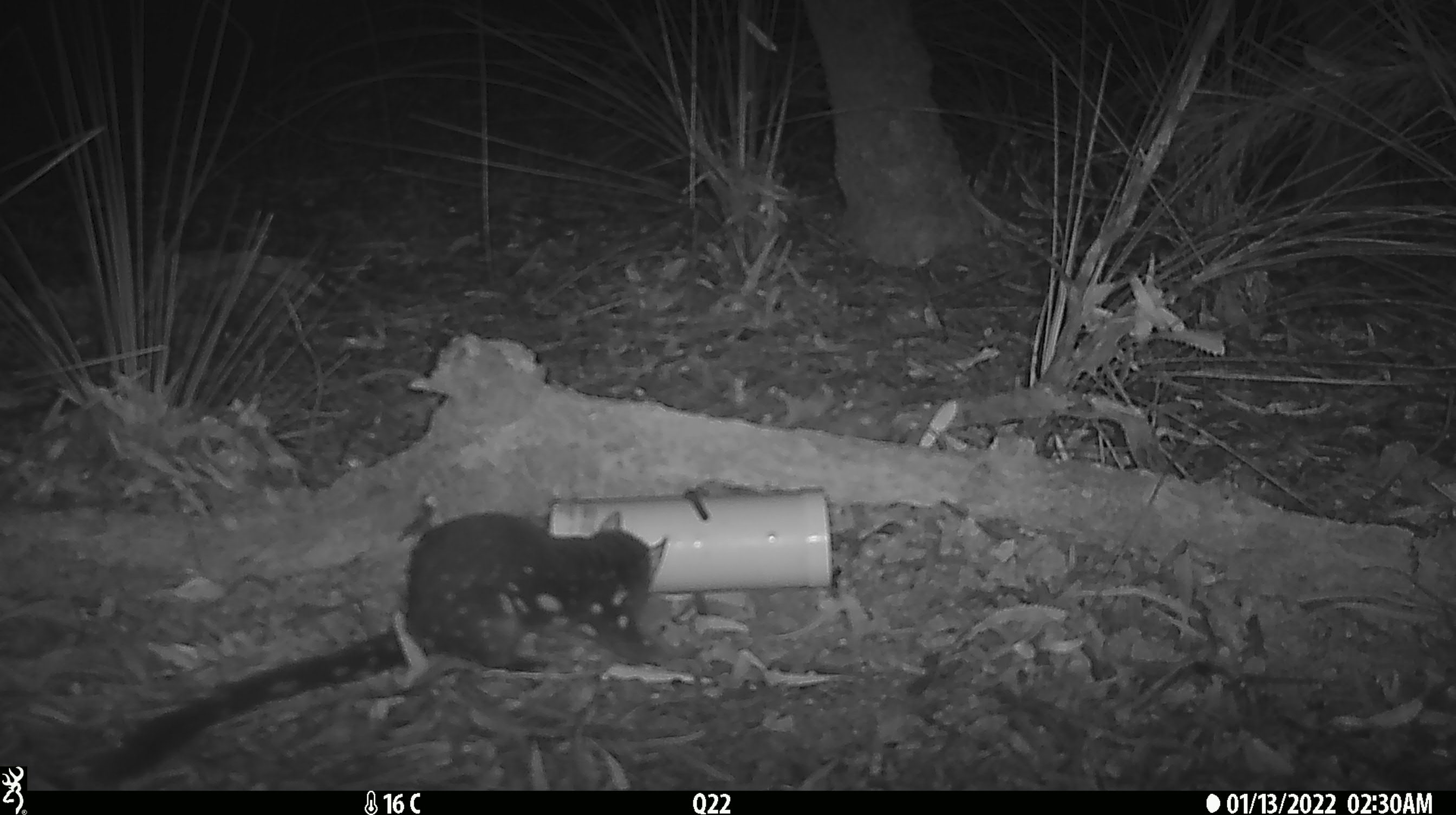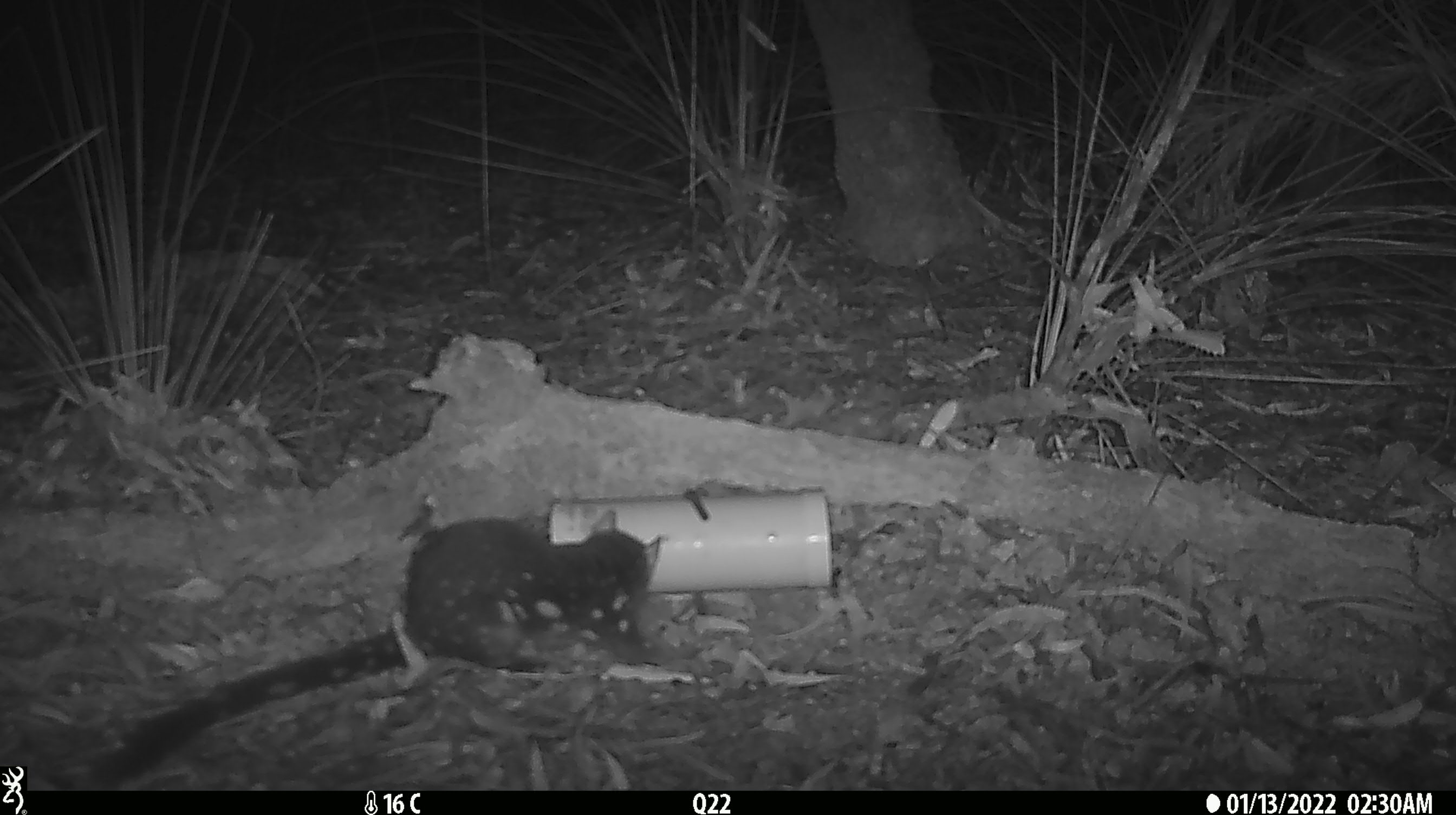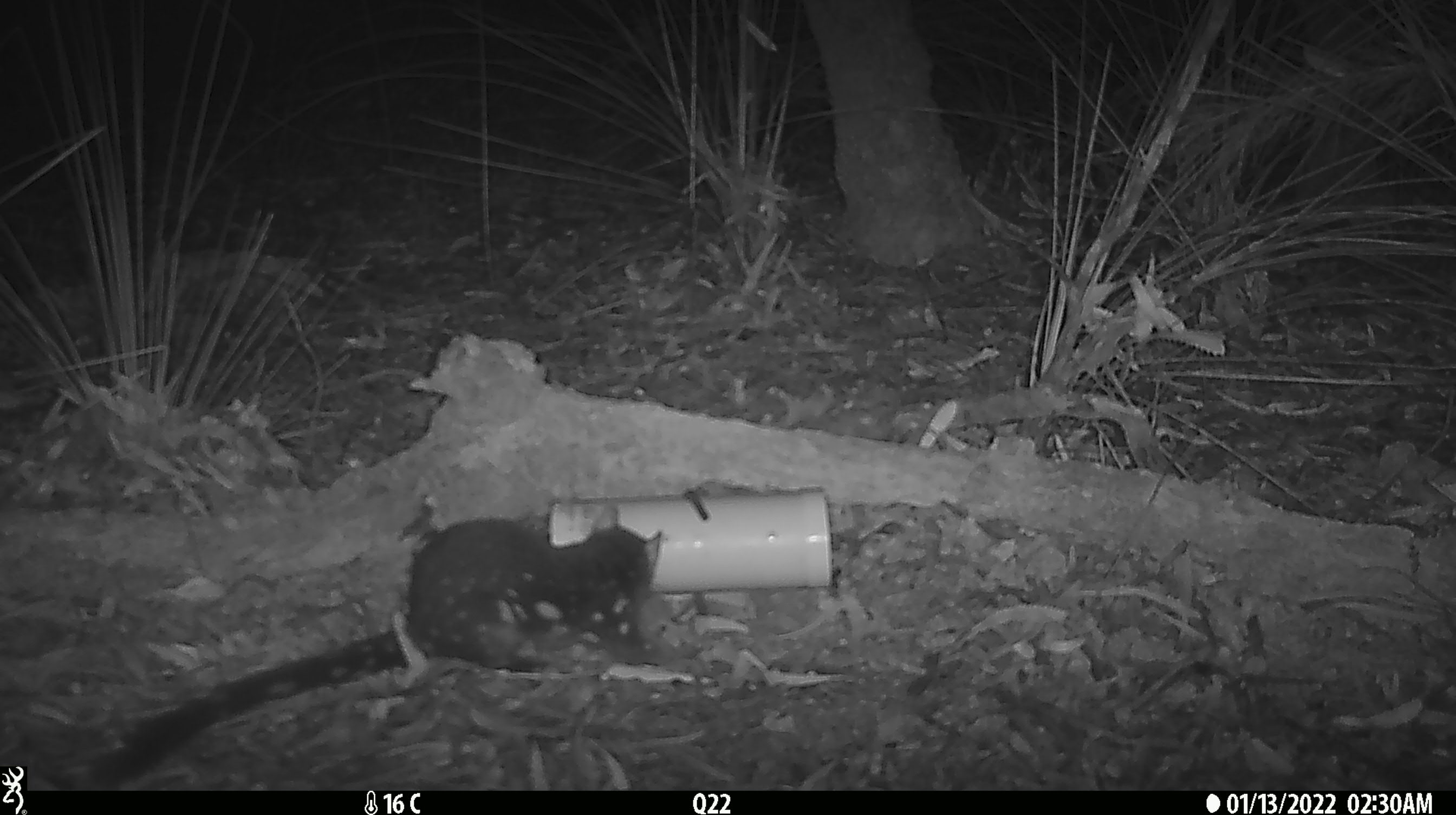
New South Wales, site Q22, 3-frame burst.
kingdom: Animalia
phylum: Chordata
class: Mammalia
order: Dasyuromorphia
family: Dasyuridae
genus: Dasyurus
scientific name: Dasyurus maculatus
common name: spotted-tailed quoll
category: quoll